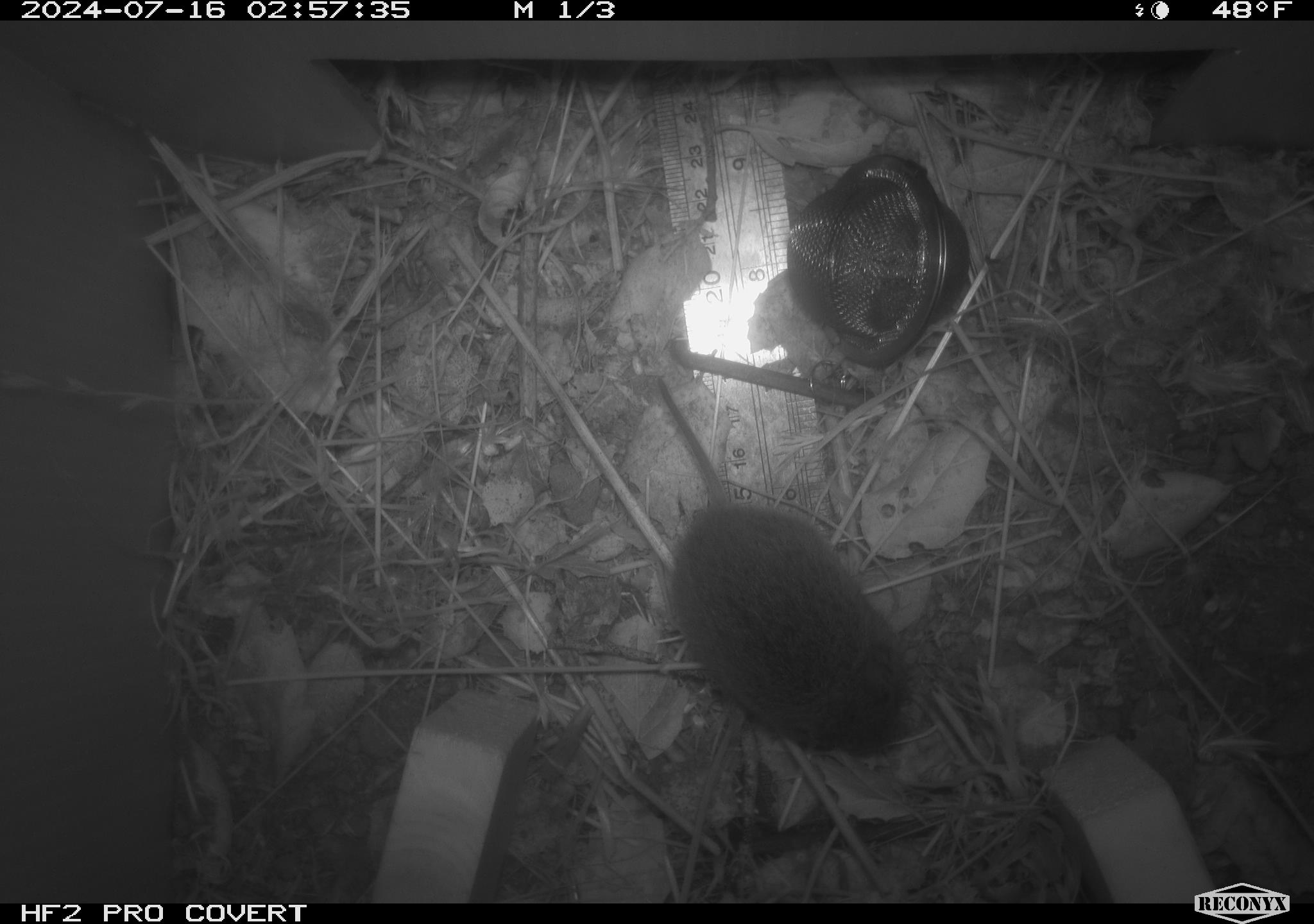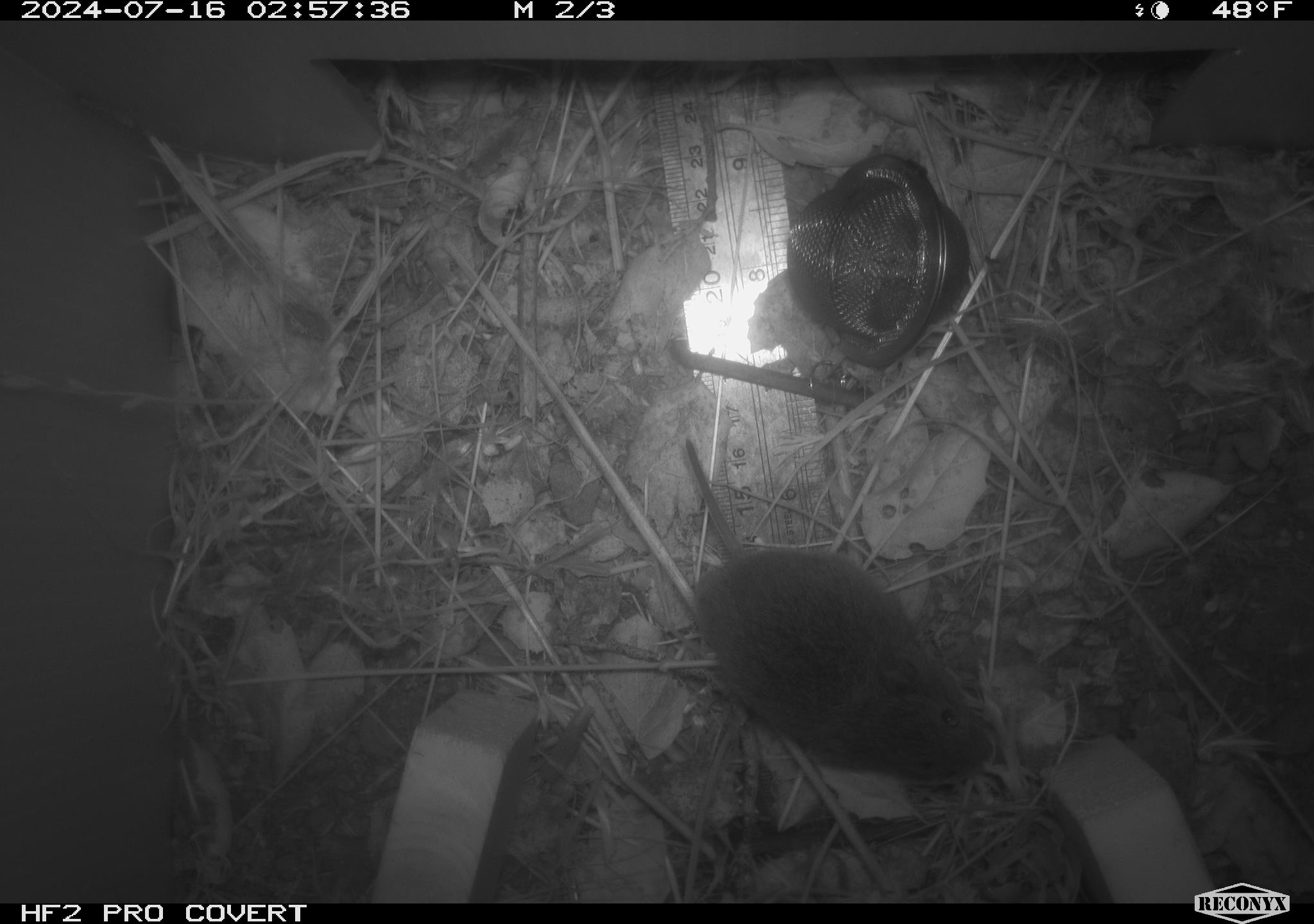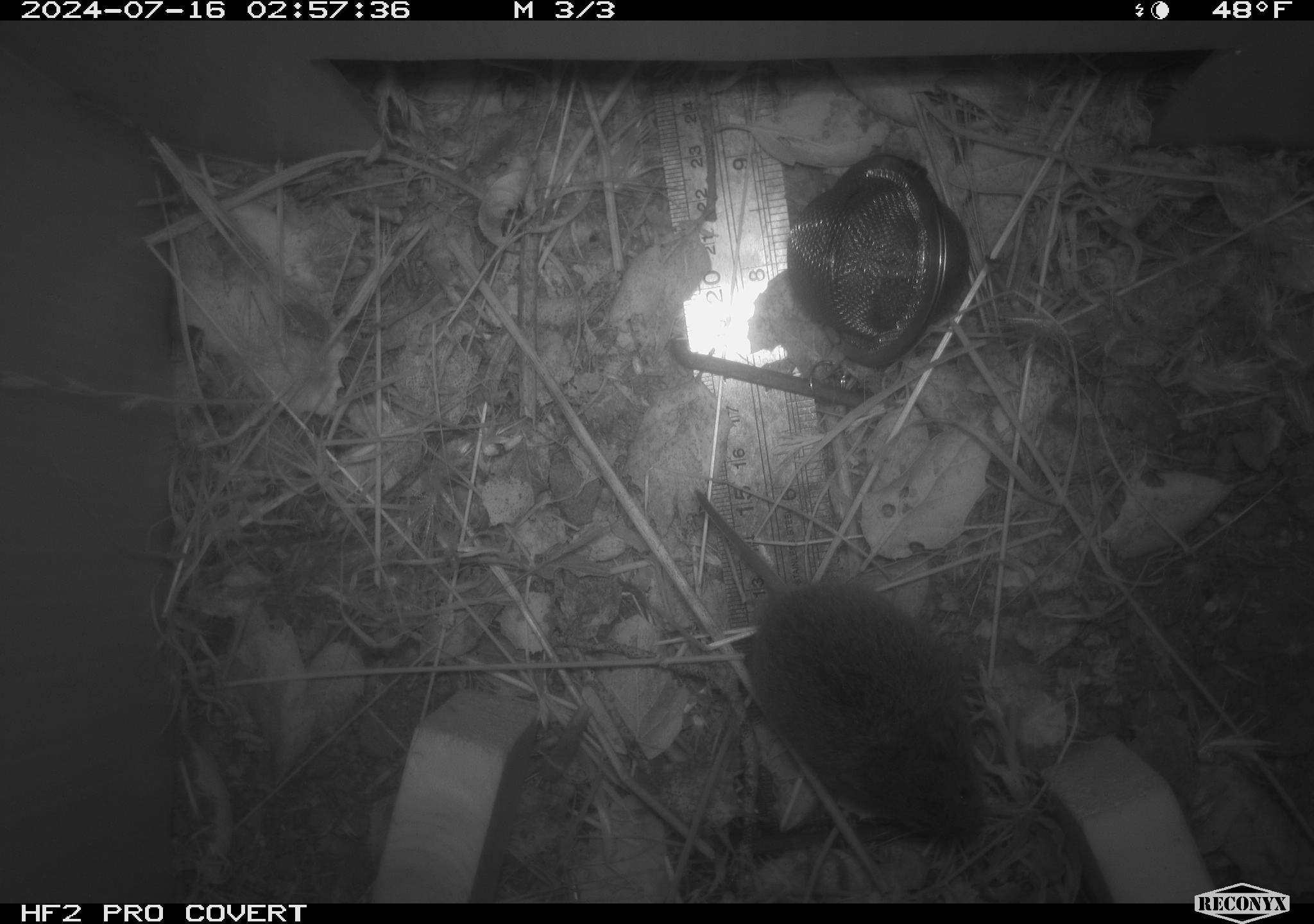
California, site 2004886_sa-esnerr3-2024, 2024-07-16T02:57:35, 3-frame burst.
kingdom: Animalia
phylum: Chordata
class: Mammalia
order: Rodentia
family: Cricetidae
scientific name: Cricetidae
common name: hamsters, voles, lemmings, and allies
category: cricetidae family